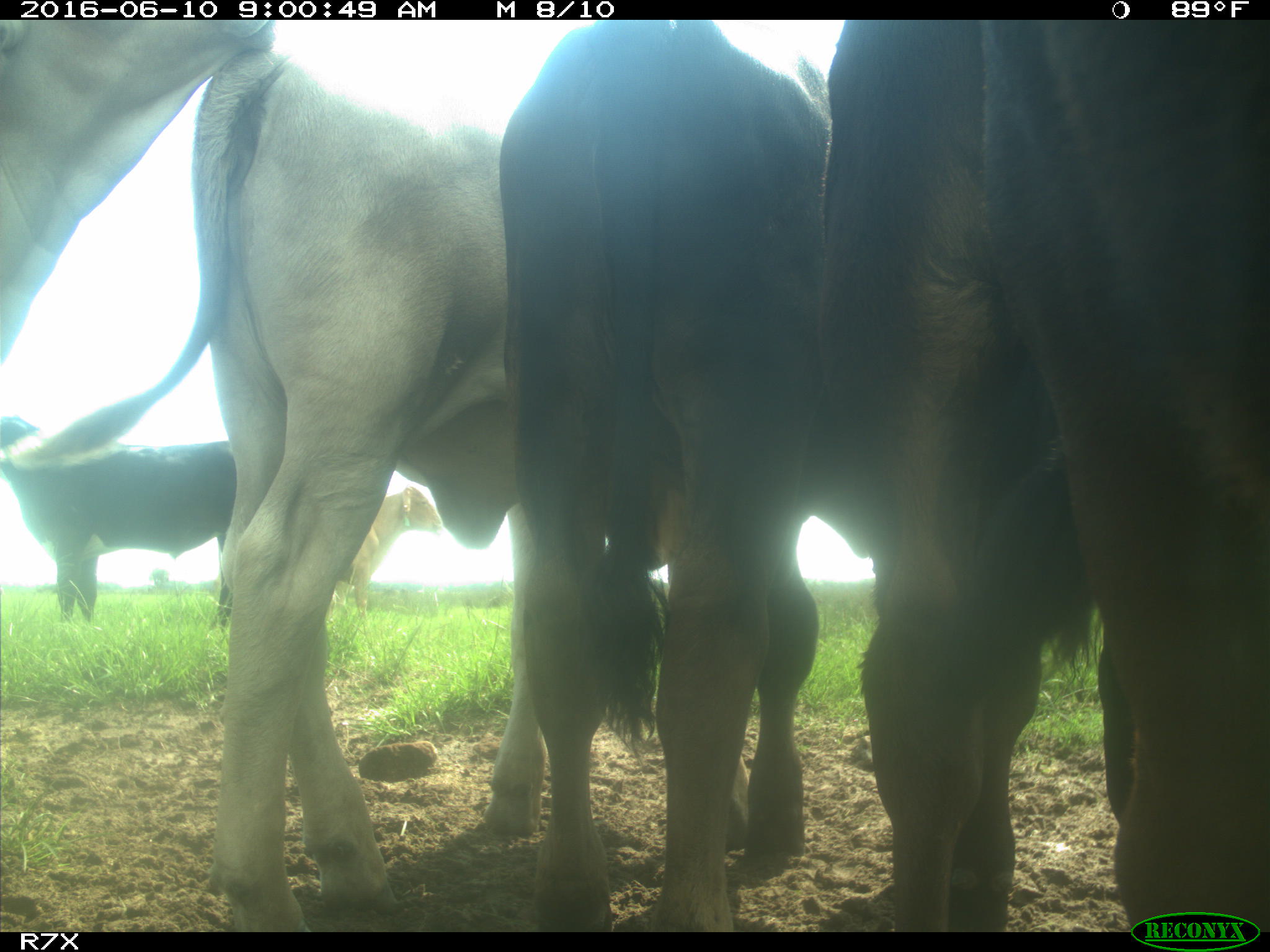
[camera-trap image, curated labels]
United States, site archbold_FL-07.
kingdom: Animalia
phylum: Chordata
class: Mammalia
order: Artiodactyla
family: Bovidae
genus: Bos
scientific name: Bos taurus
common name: domestic cow